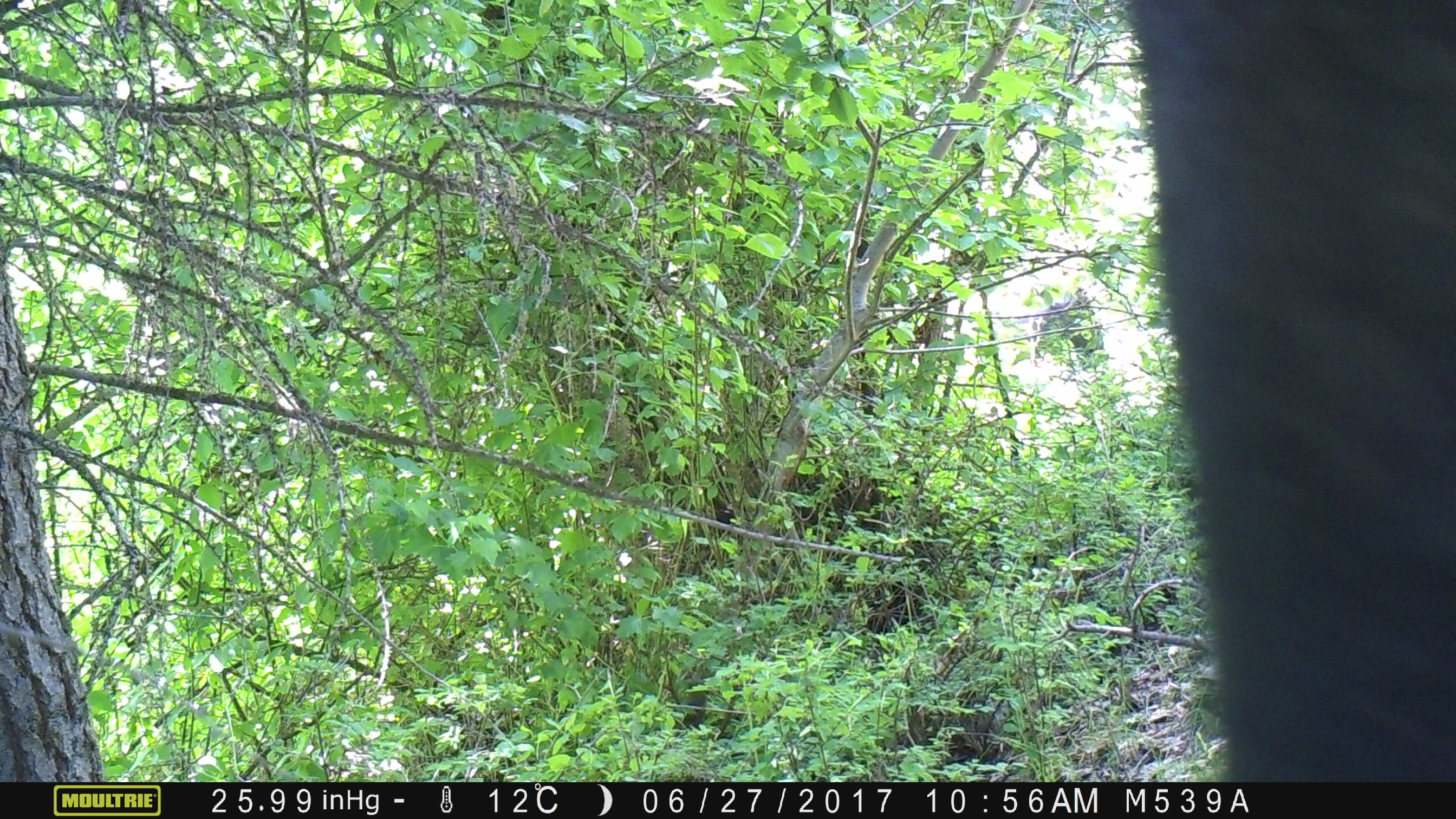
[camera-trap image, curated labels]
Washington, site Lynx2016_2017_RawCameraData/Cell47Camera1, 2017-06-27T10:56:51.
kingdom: Animalia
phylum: Chordata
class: Mammalia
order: Artiodactyla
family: Bovidae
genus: Bos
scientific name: Bos taurus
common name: domestic cattle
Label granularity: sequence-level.